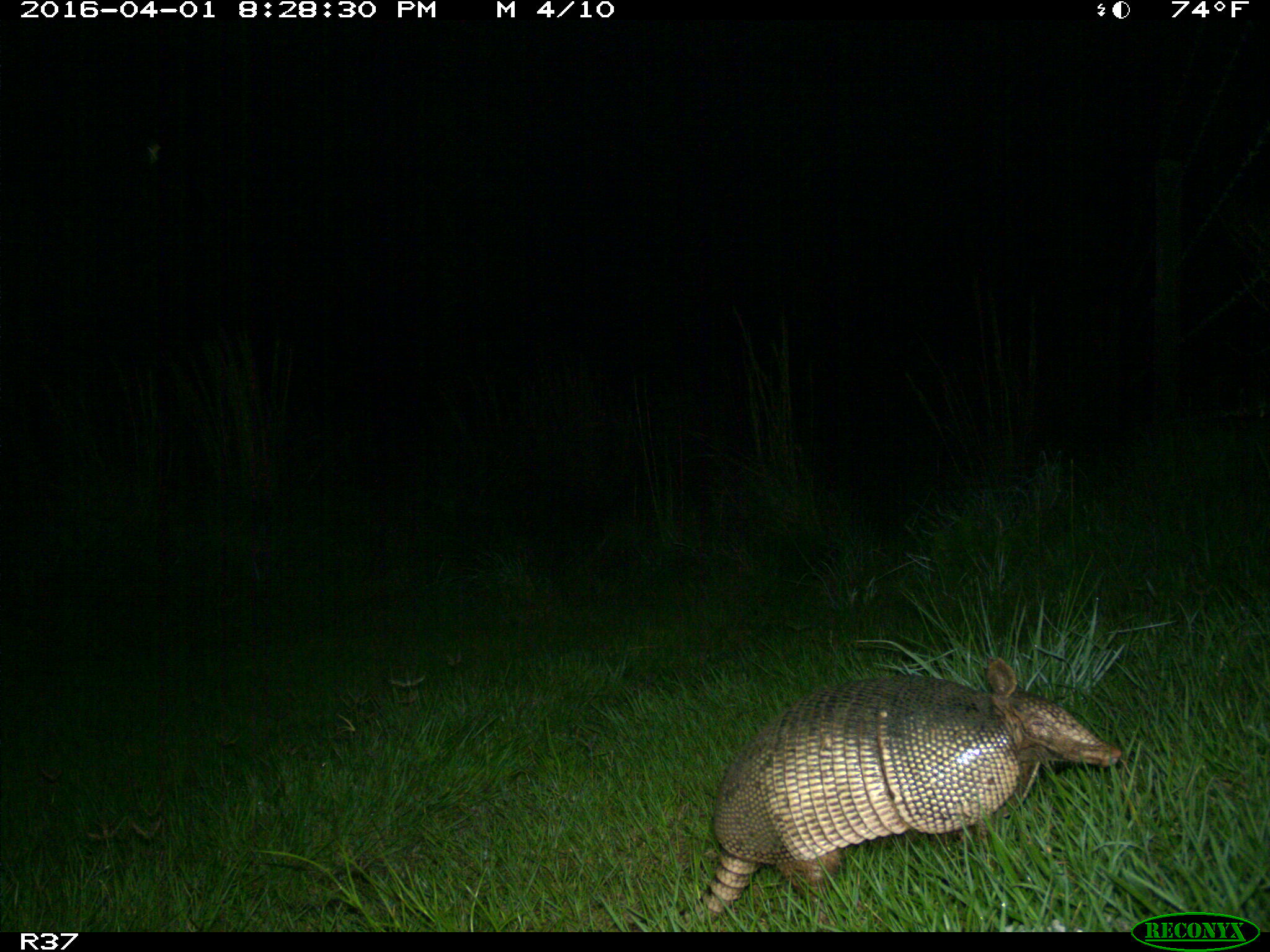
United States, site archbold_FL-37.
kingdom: Animalia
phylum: Chordata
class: Mammalia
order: Cingulata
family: Dasypodidae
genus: Dasypus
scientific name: Dasypus novemcinctus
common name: nine-banded armadillo